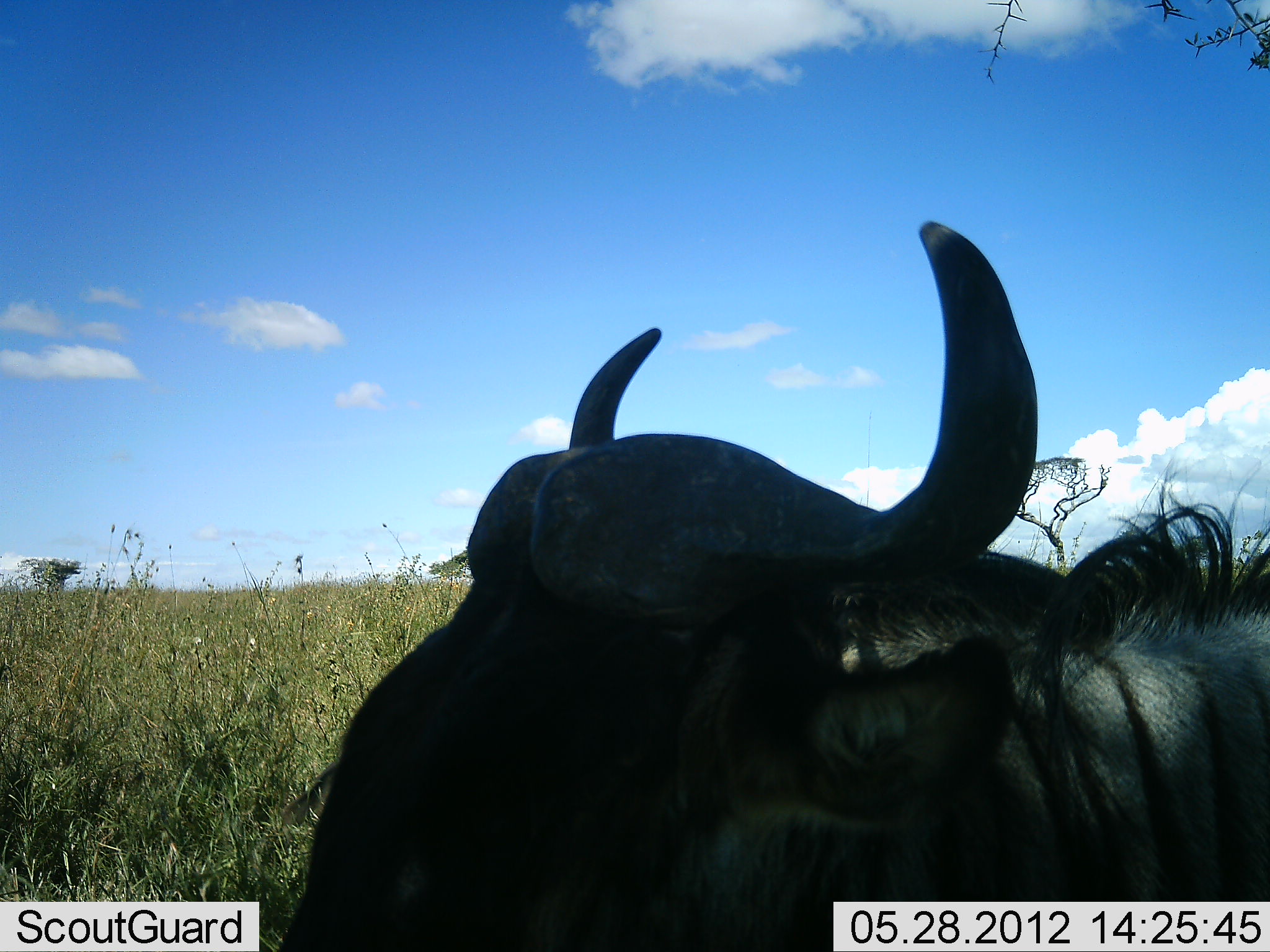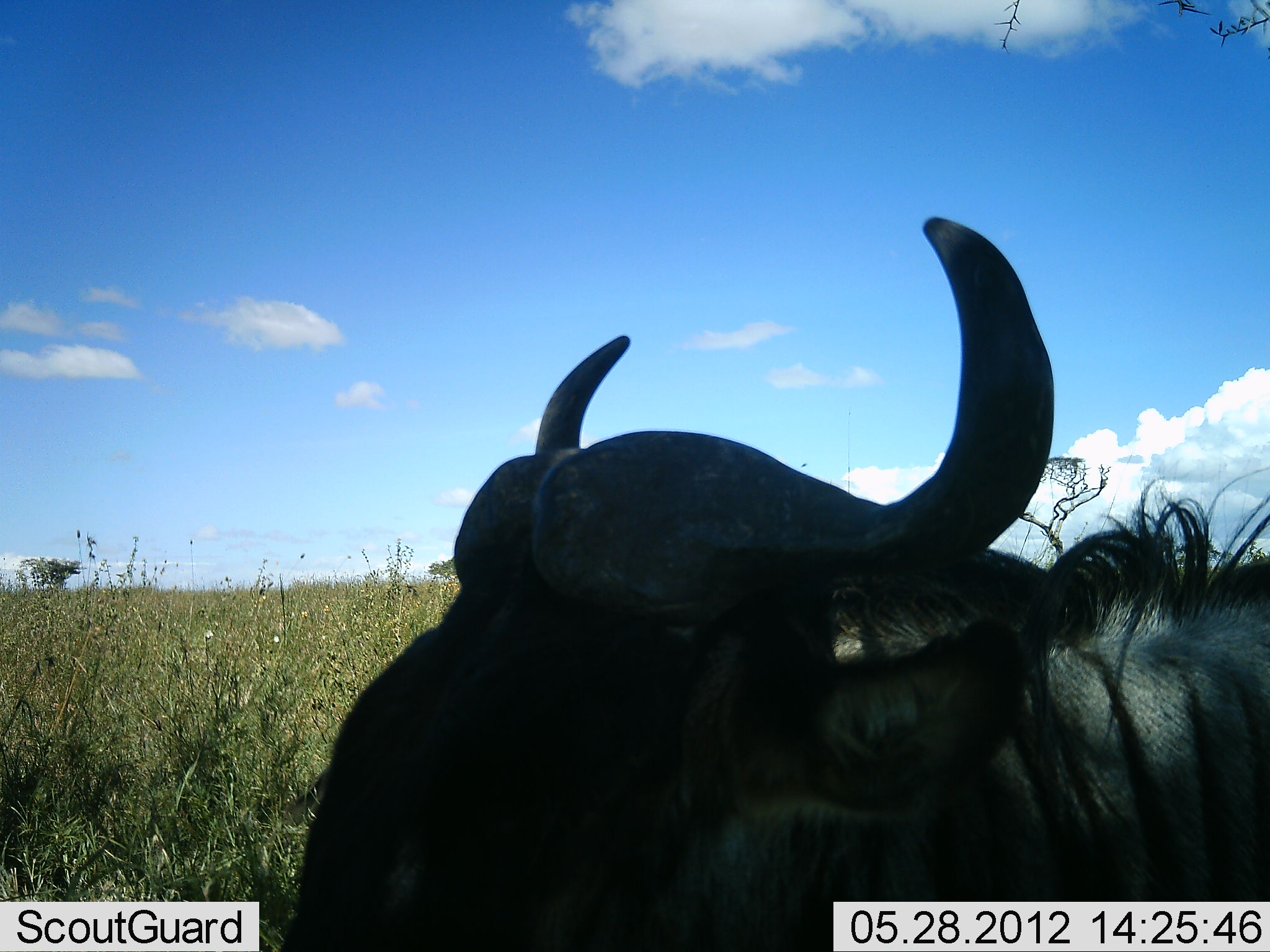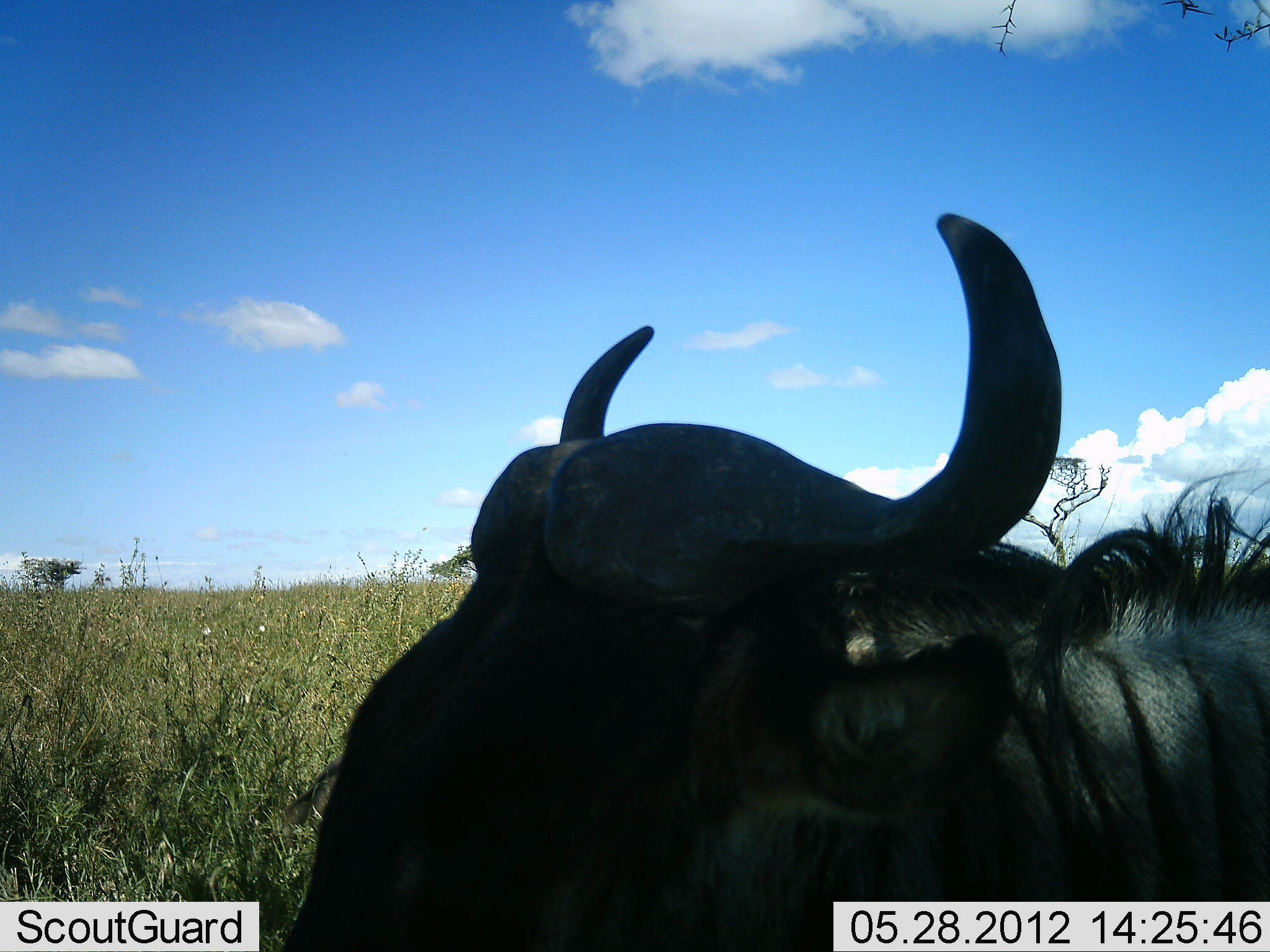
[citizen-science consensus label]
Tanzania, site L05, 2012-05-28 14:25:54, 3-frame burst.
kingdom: Animalia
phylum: Chordata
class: Mammalia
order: Artiodactyla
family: Bovidae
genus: Connochaetes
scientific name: Connochaetes taurinus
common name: blue wildebeest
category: wildebeest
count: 1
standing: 40%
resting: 60%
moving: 0%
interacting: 0%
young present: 0%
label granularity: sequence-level